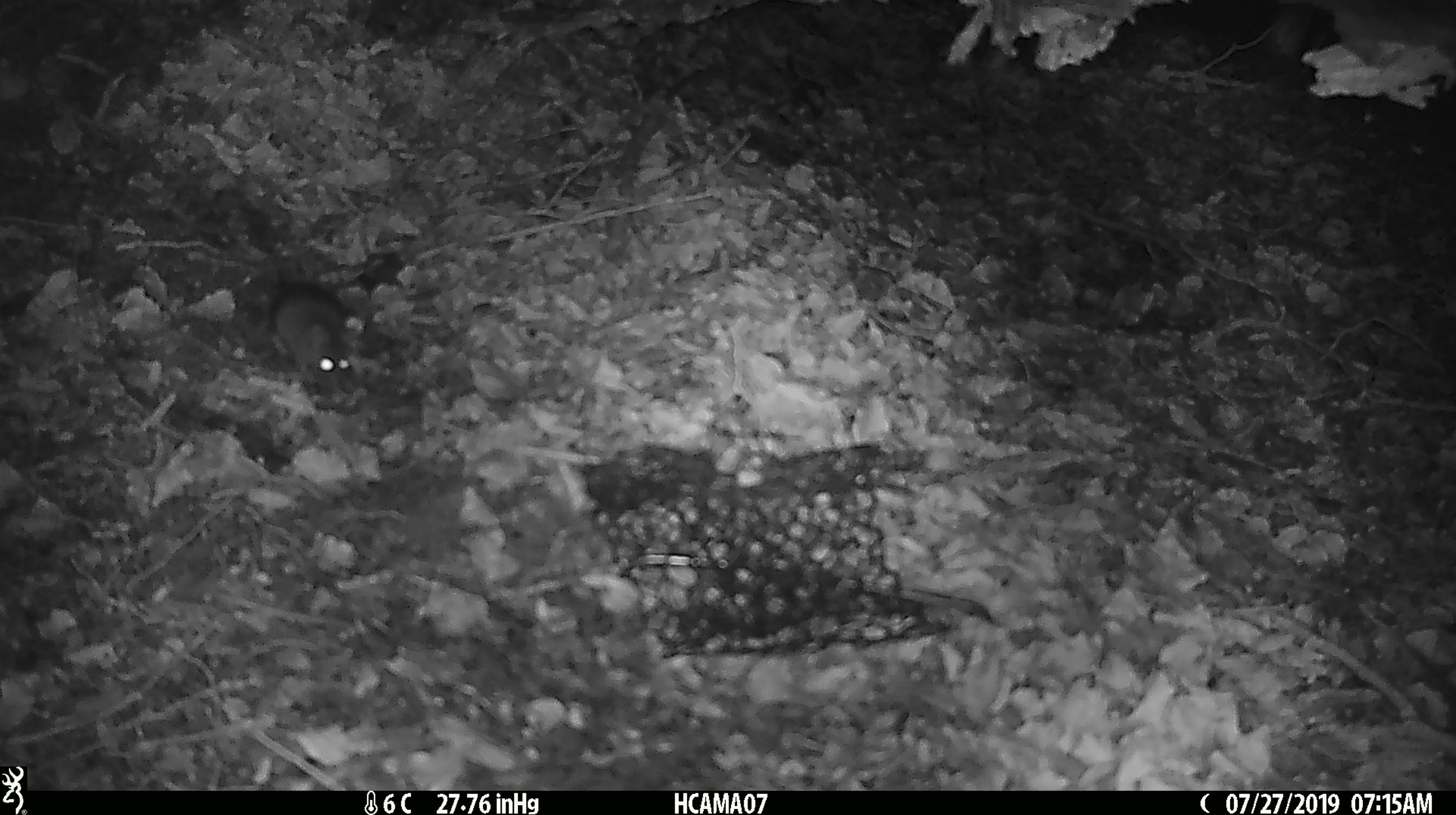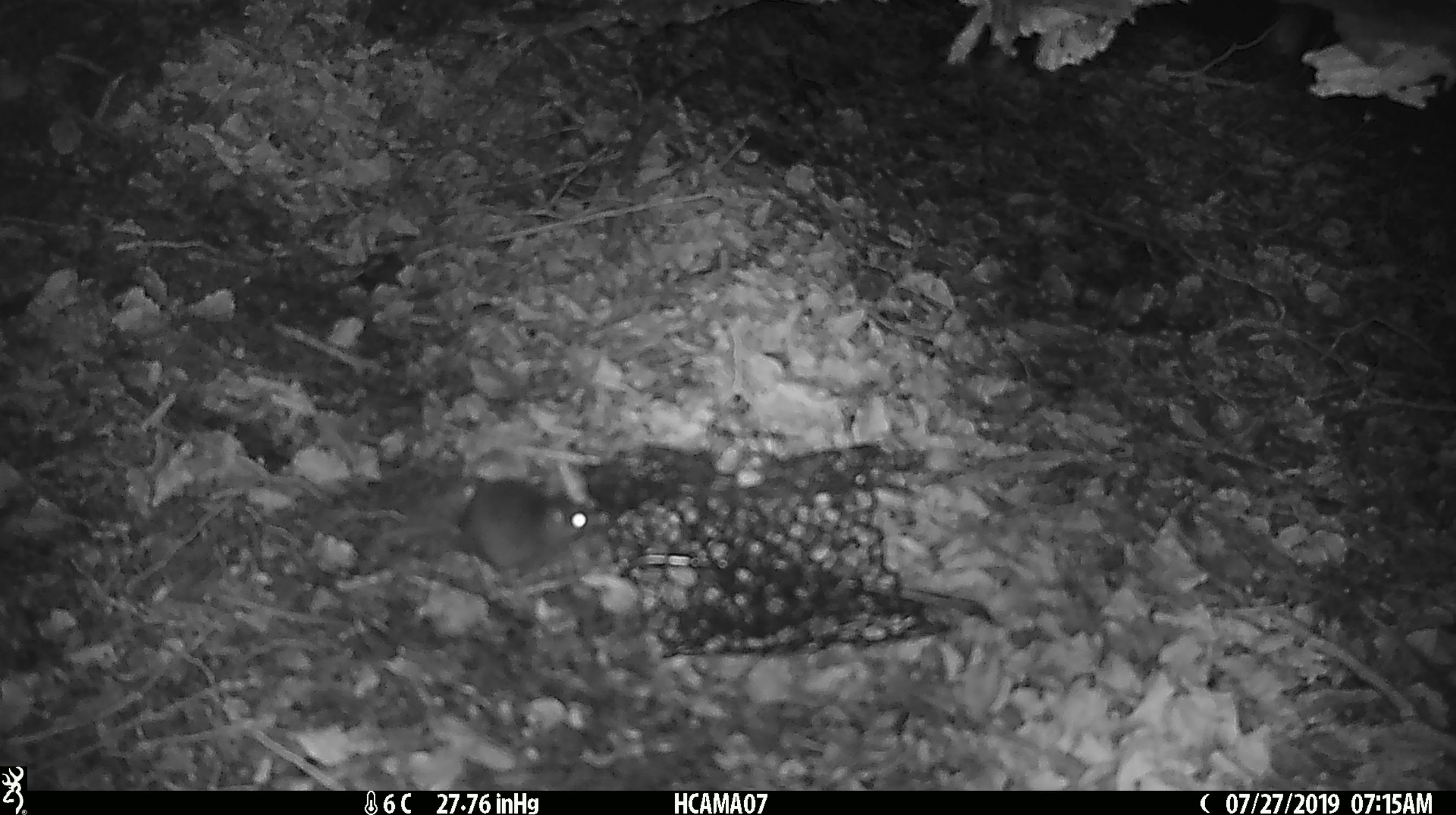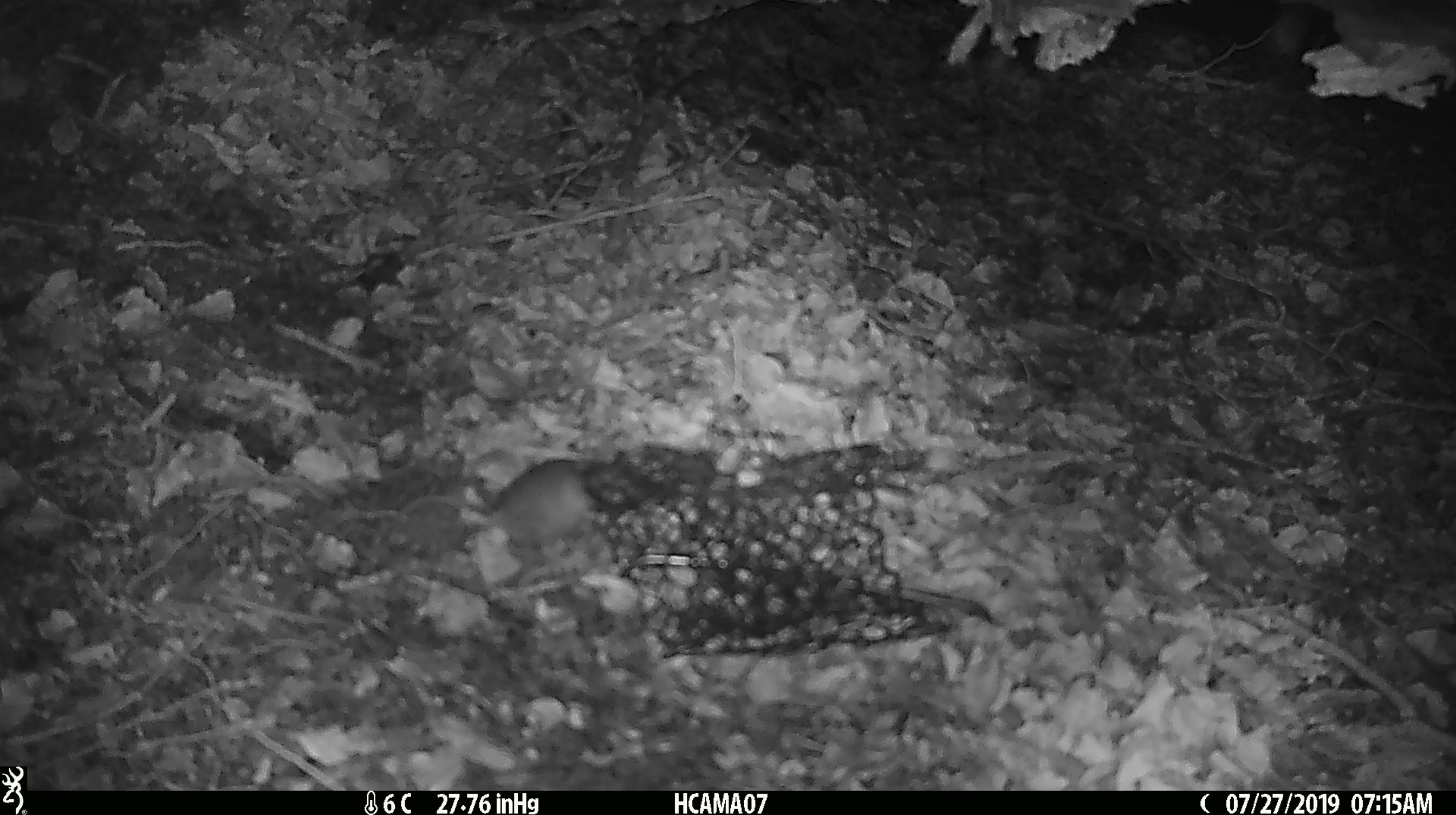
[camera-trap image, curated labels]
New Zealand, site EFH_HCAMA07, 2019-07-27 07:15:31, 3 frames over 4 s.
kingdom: Animalia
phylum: Chordata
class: Mammalia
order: Rodentia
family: Muridae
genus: Mus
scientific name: Mus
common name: mouse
Mouse (Mus).